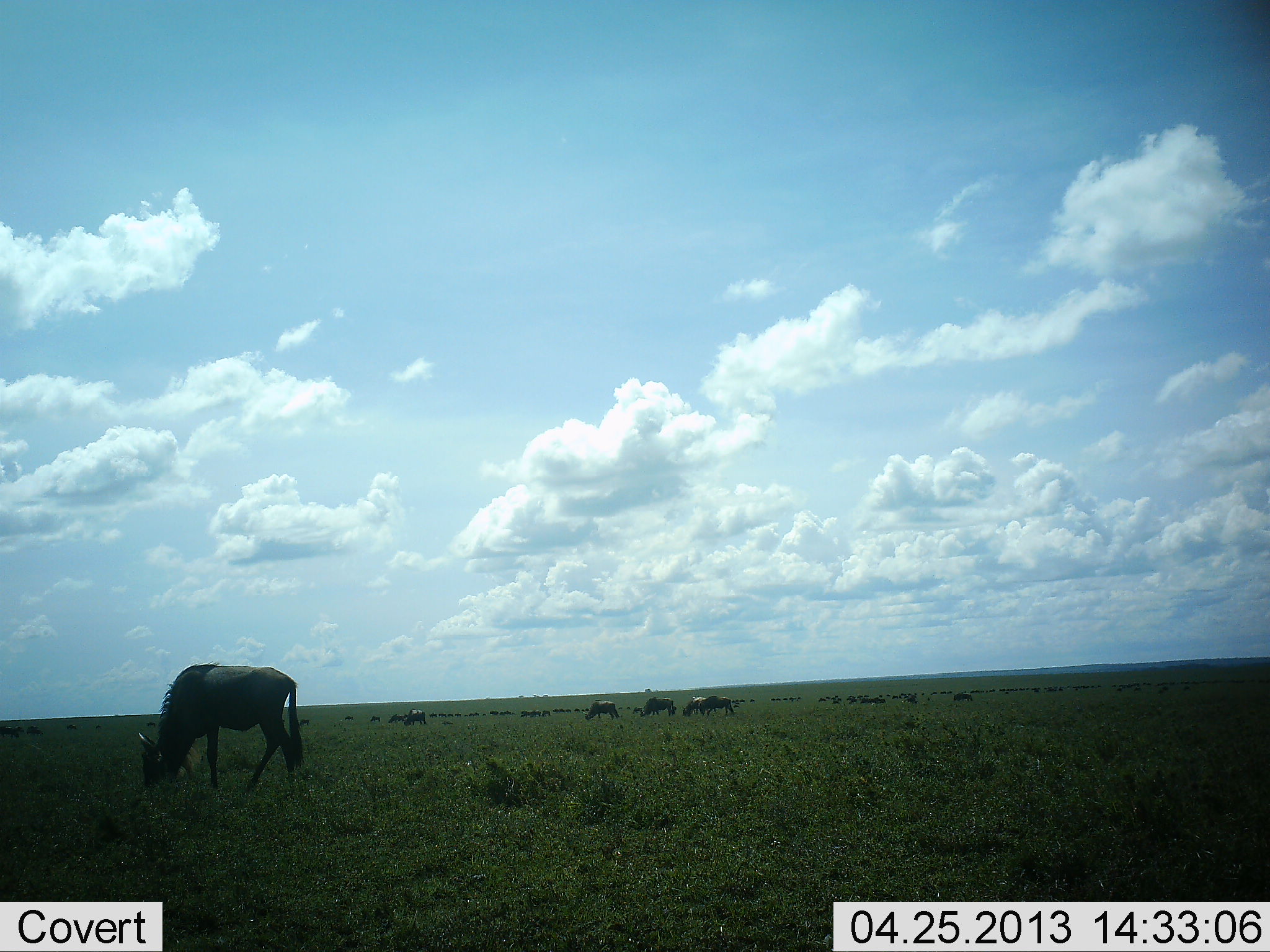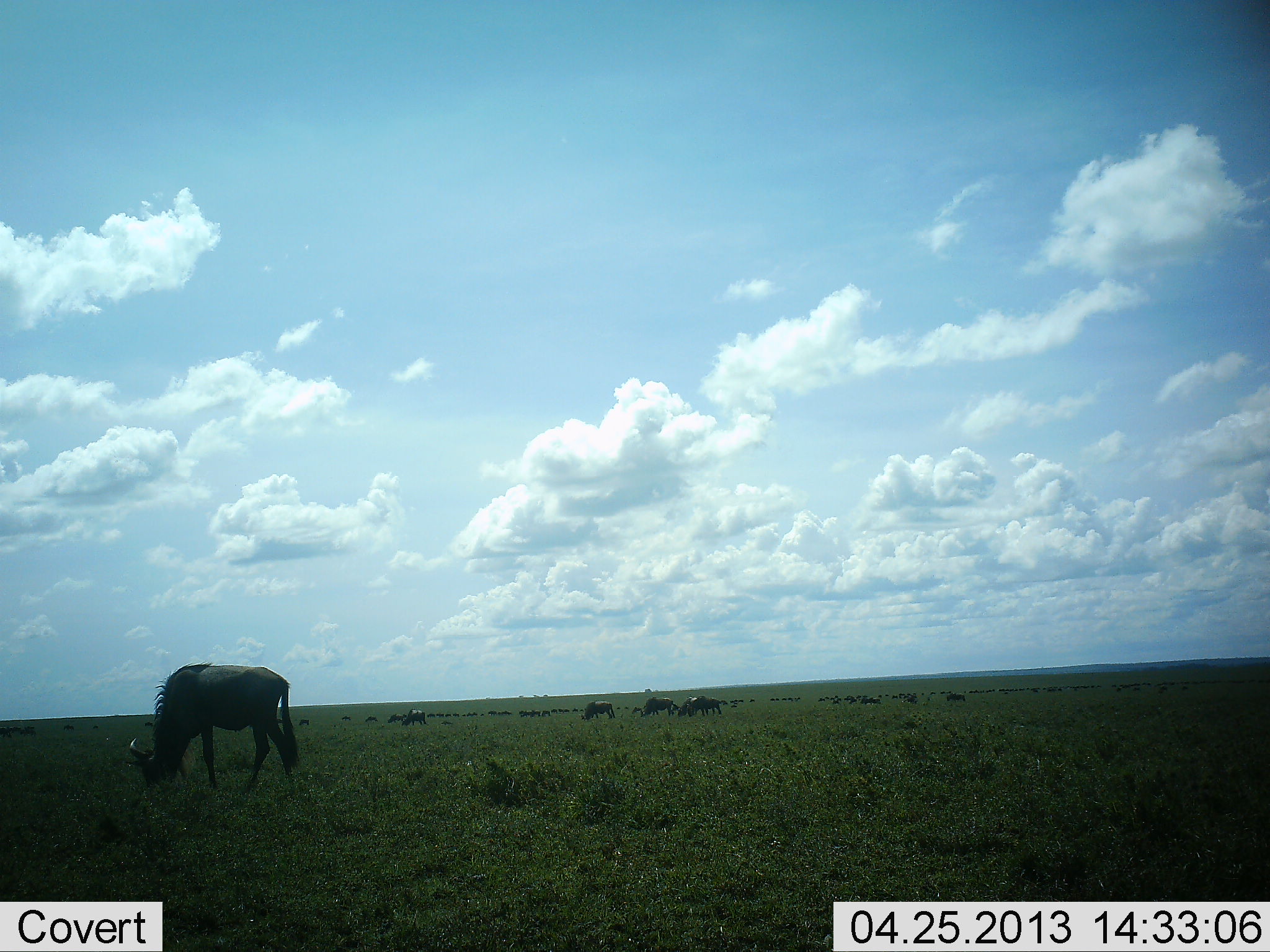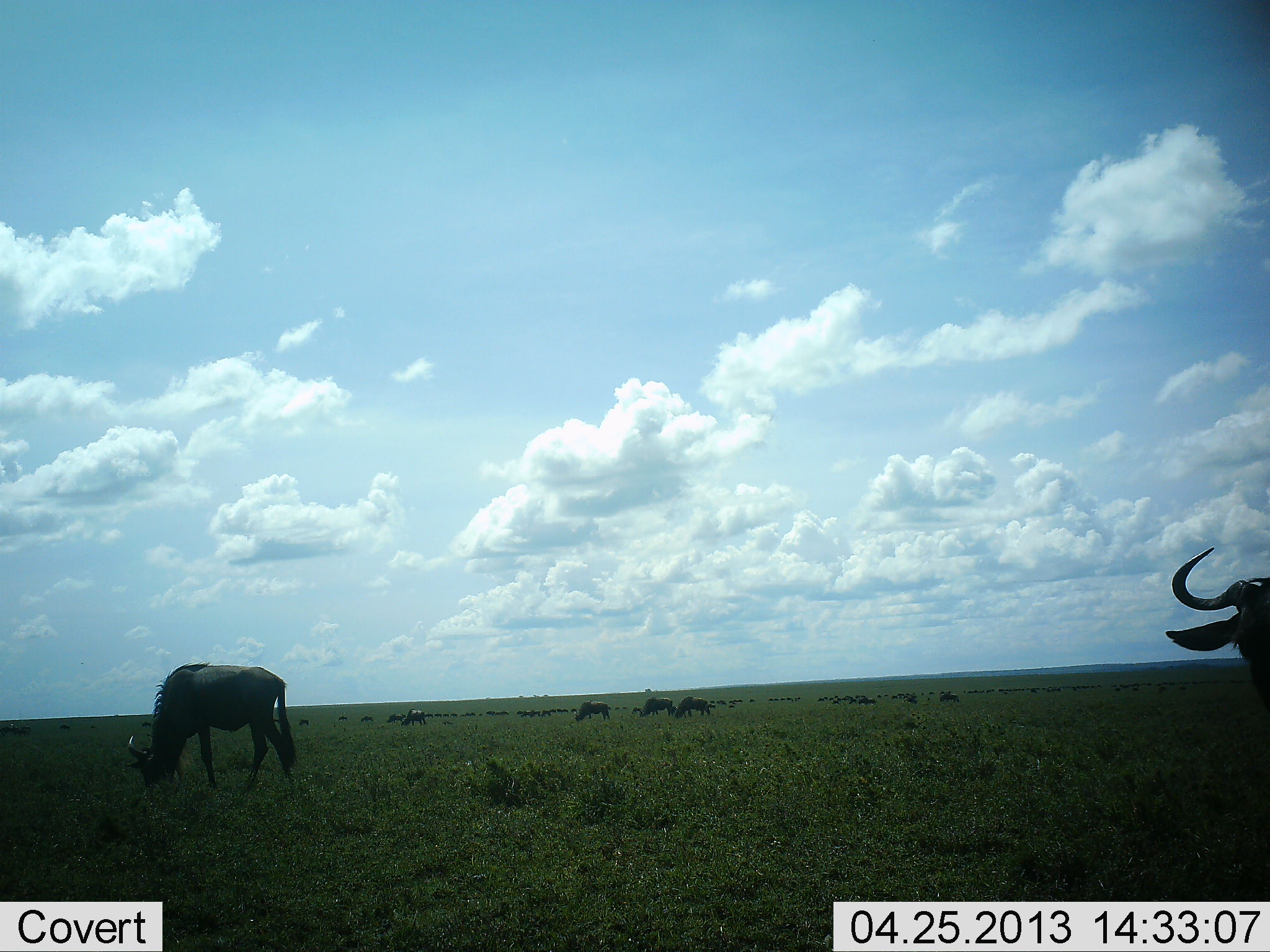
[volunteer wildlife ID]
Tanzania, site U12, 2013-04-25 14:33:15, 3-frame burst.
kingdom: Animalia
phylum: Chordata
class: Mammalia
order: Artiodactyla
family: Bovidae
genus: Connochaetes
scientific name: Connochaetes taurinus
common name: blue wildebeest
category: wildebeest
Wildebeest (blue wildebeest) (Connochaetes taurinus), count 11-50. Behavior (volunteer vote fractions): standing 35%, resting 0%, moving 55%, interacting 5%. Young present (vote fraction): 0%. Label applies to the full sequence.